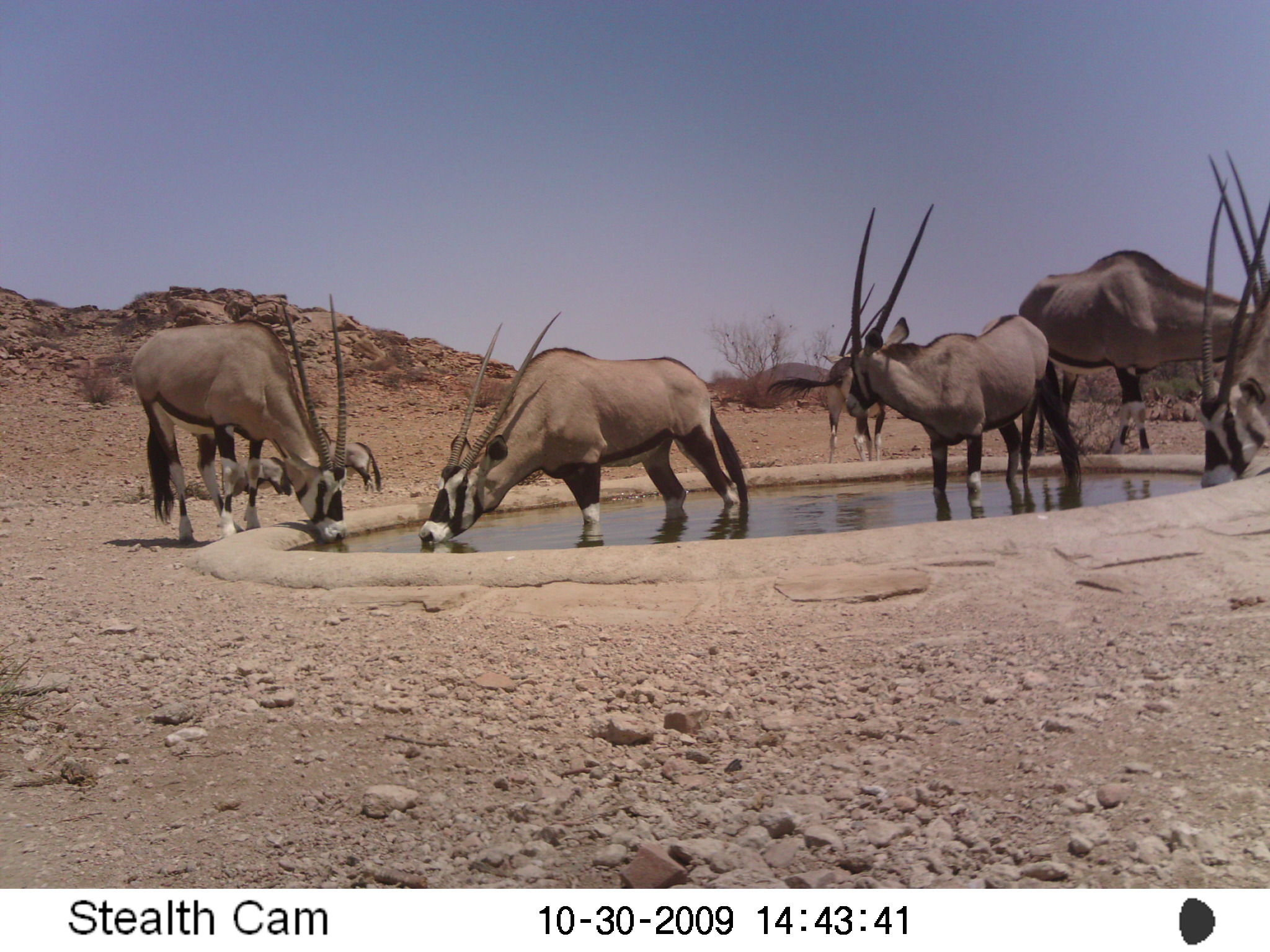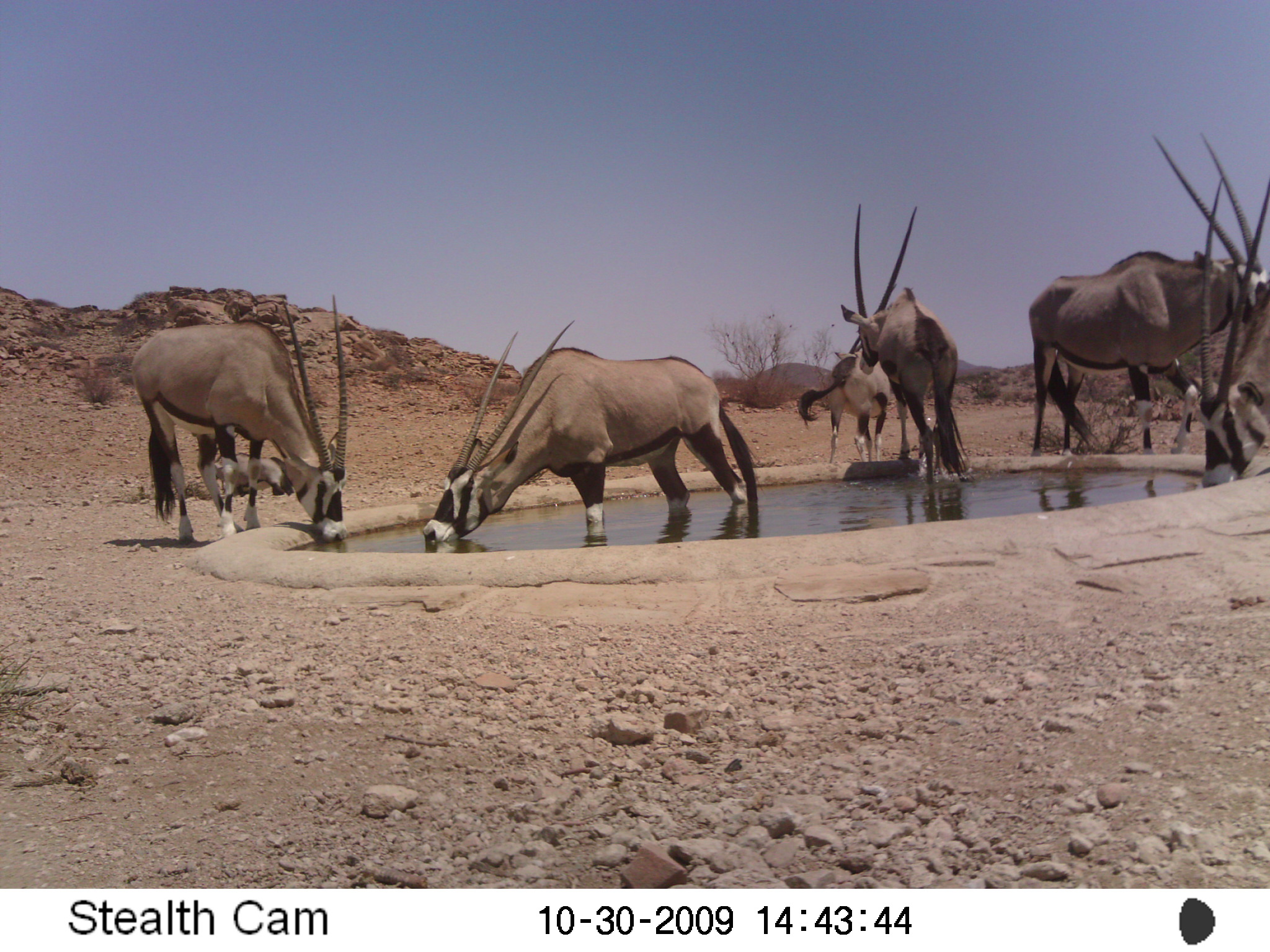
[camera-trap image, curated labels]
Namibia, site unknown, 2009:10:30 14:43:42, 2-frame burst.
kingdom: Animalia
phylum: Chordata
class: Mammalia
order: Artiodactyla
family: Bovidae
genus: Oryx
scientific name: Oryx gazella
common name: gemsbok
Oryx gazella (gemsbok).